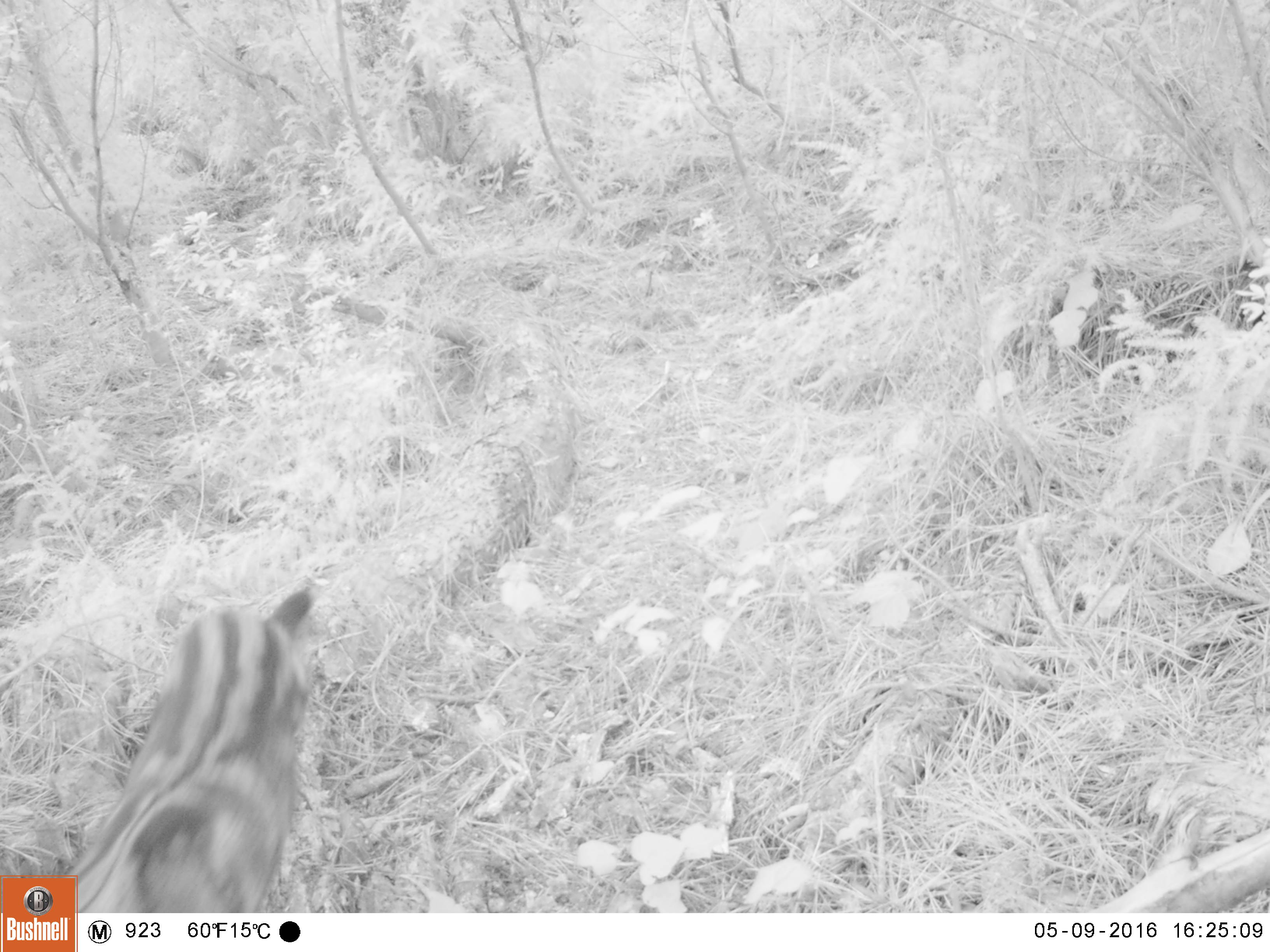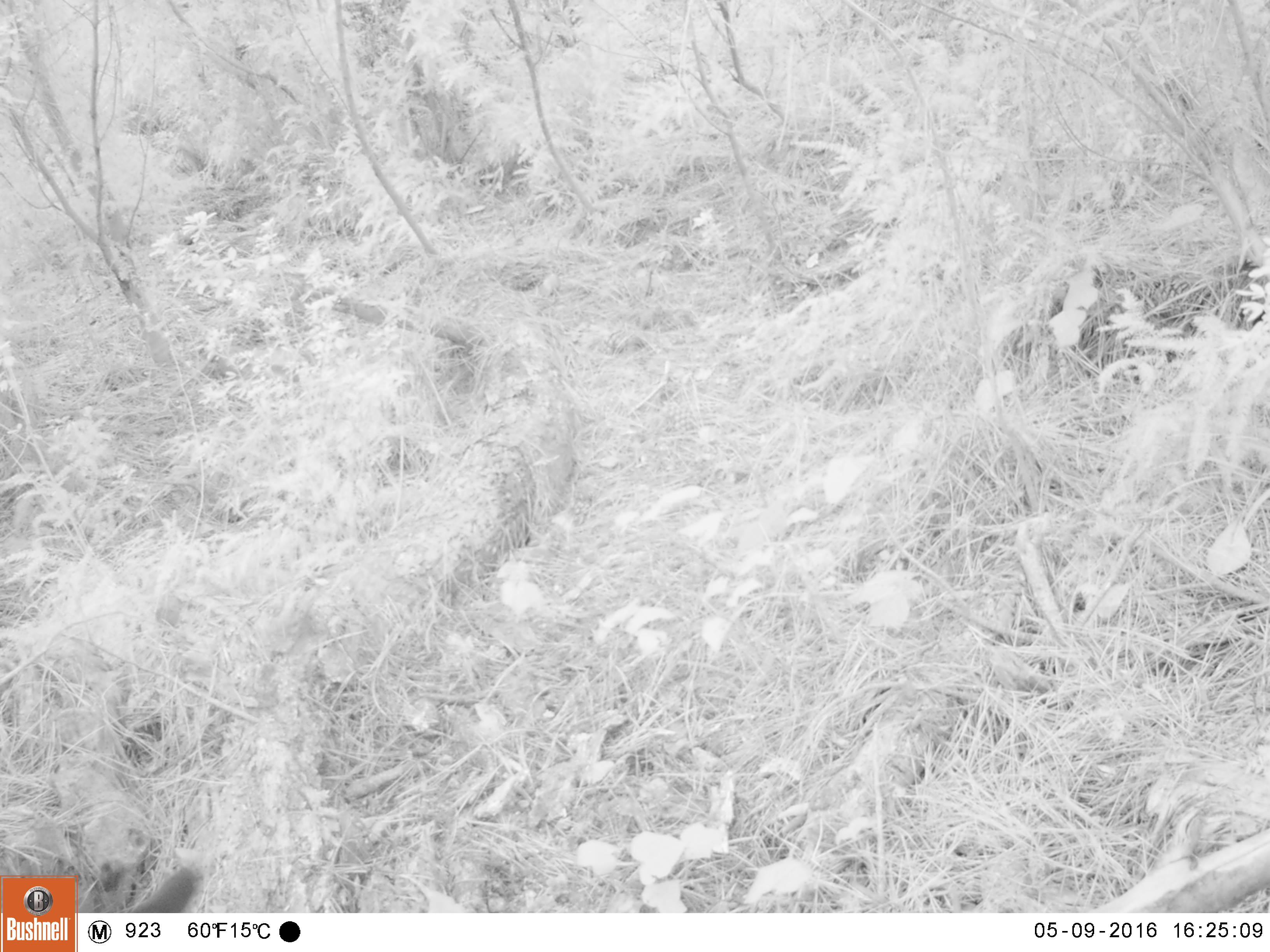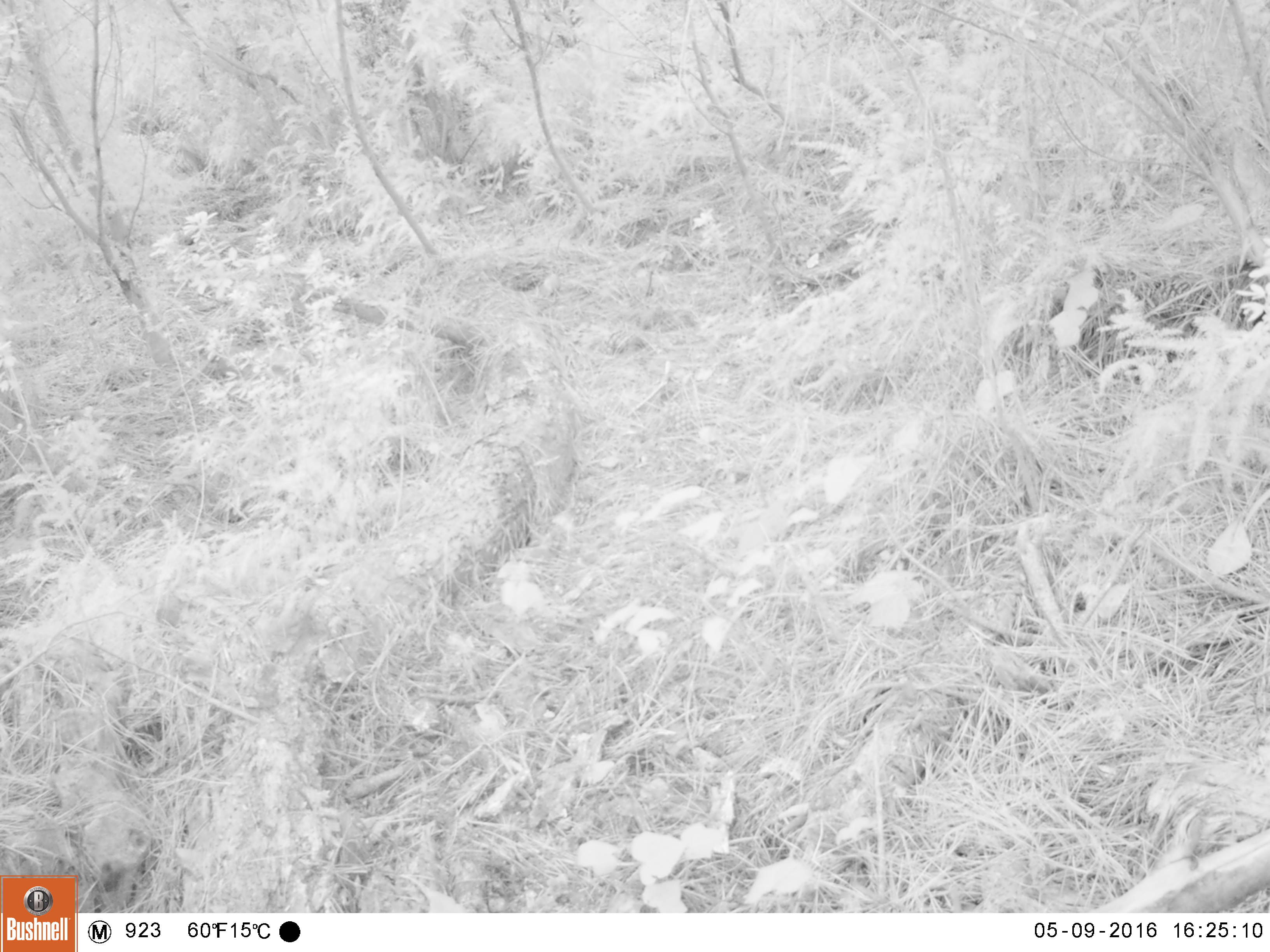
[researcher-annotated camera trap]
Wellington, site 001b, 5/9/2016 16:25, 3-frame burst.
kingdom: Animalia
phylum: Chordata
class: Mammalia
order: Carnivora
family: Felidae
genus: Felis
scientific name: Felis catus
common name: cat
Cat (Felis catus).